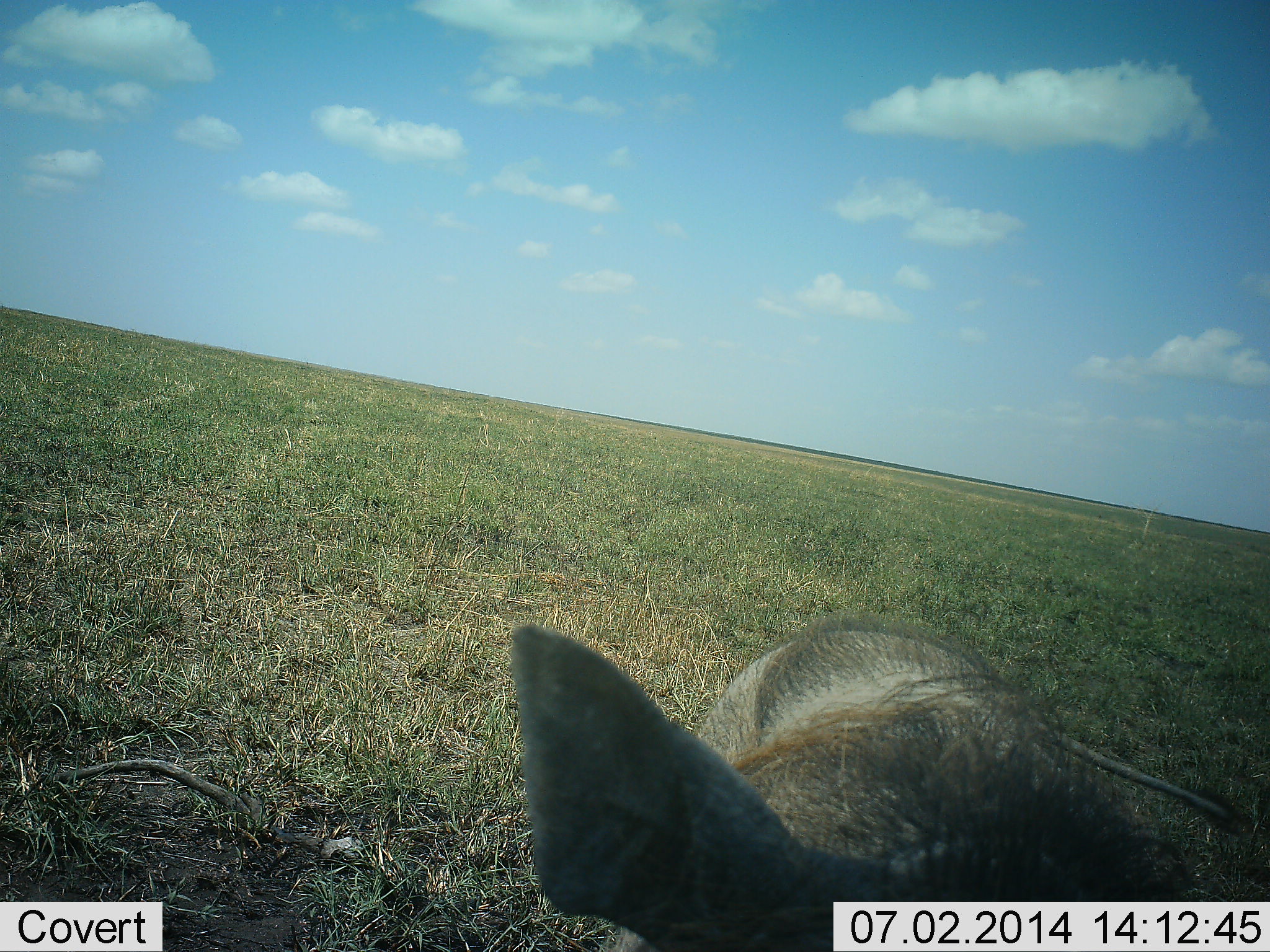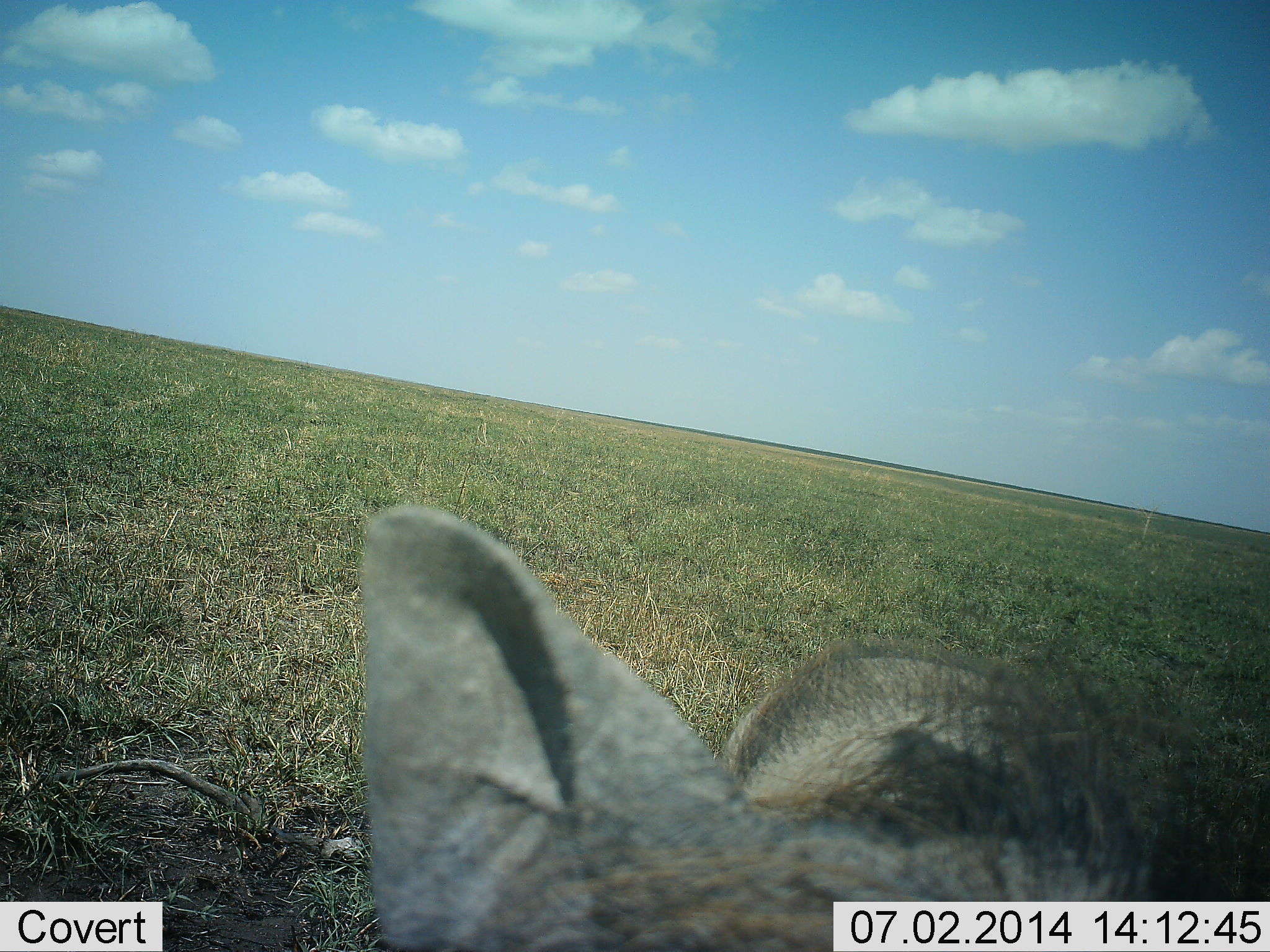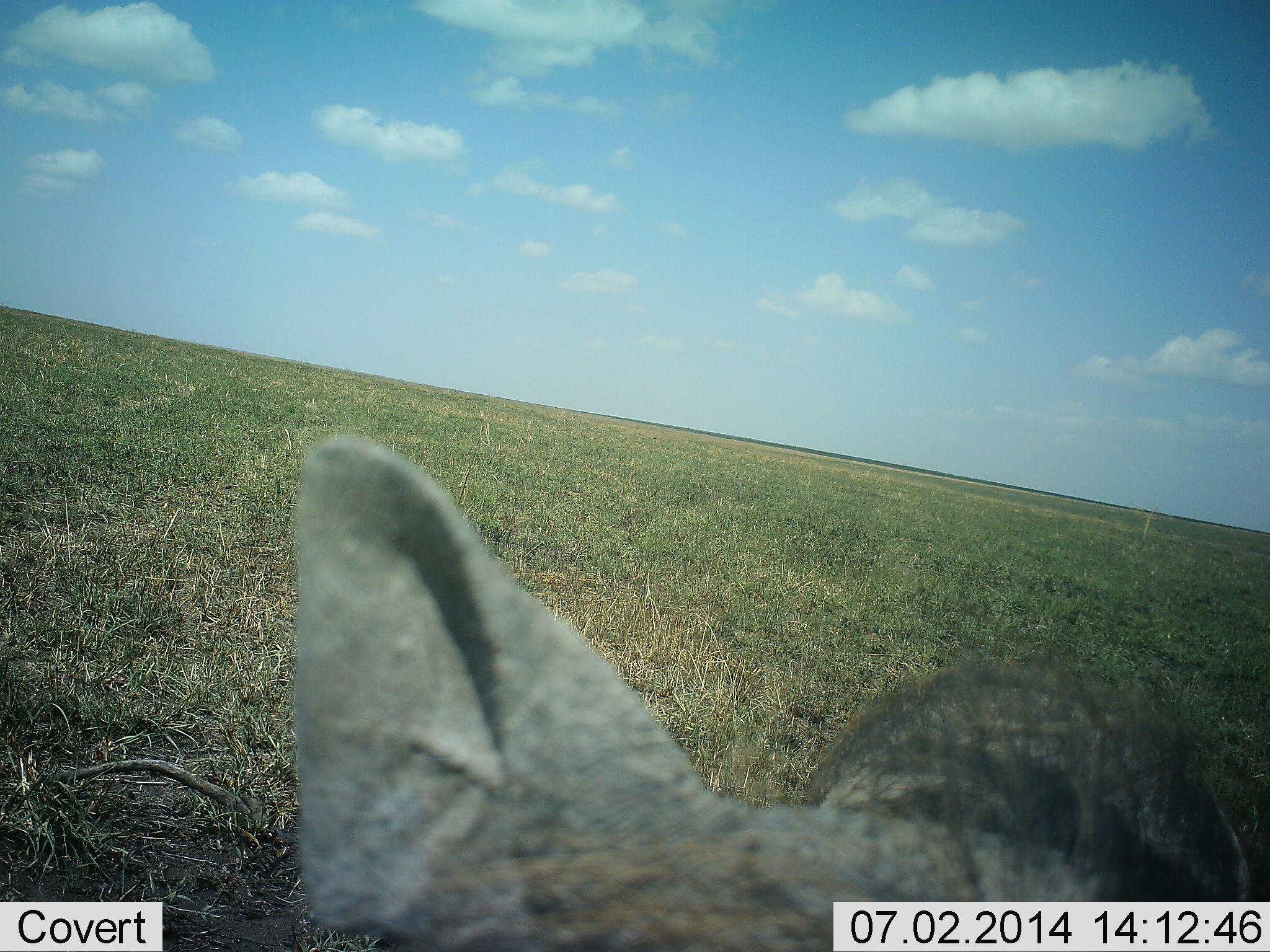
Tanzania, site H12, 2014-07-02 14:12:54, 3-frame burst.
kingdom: Animalia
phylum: Chordata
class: Mammalia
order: Artiodactyla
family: Suidae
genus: Phacochoerus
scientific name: Phacochoerus africanus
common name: warthog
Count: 1.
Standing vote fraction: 80%.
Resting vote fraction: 0%.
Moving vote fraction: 20%.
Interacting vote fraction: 0%.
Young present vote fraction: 0%.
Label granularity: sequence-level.